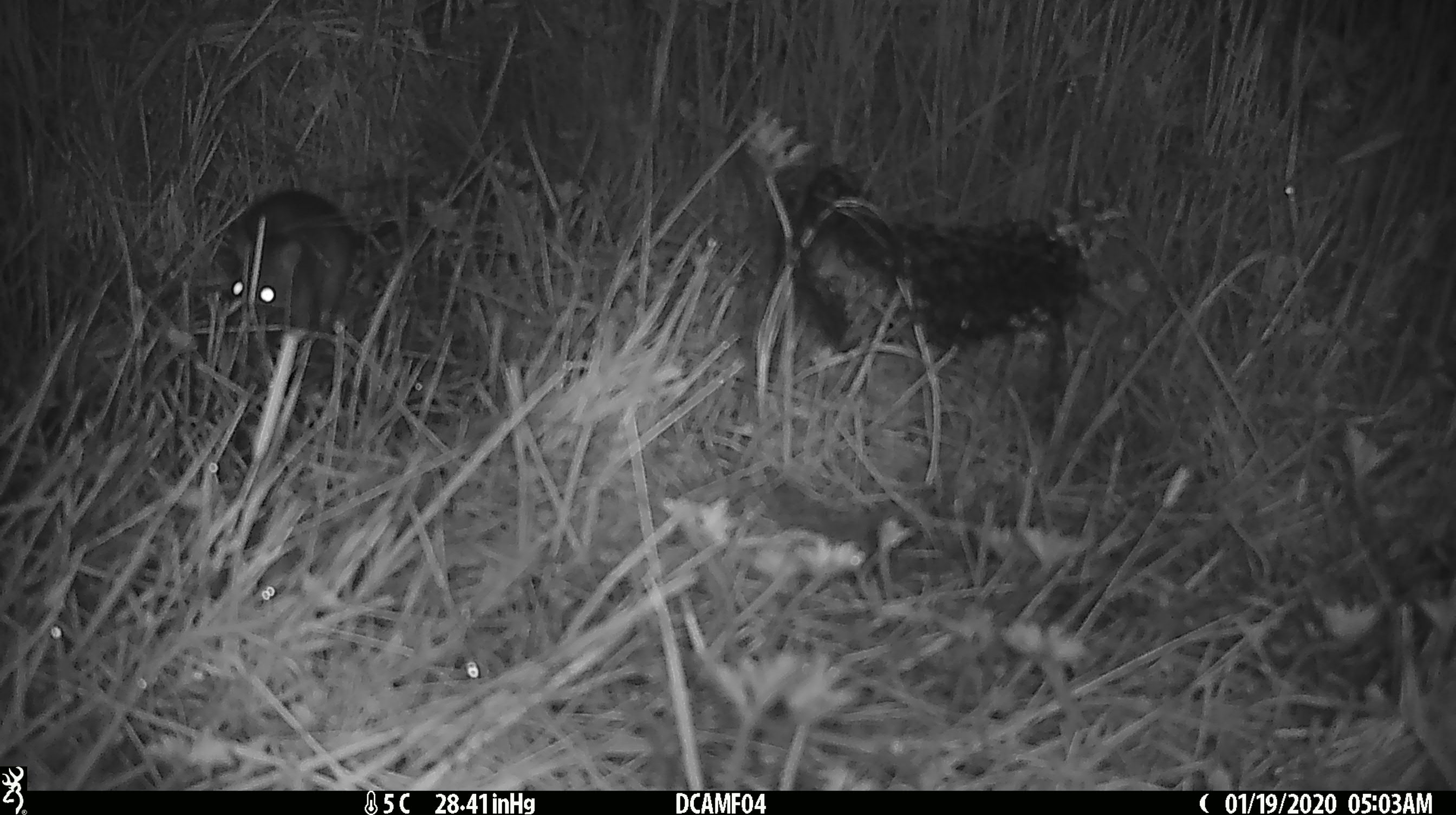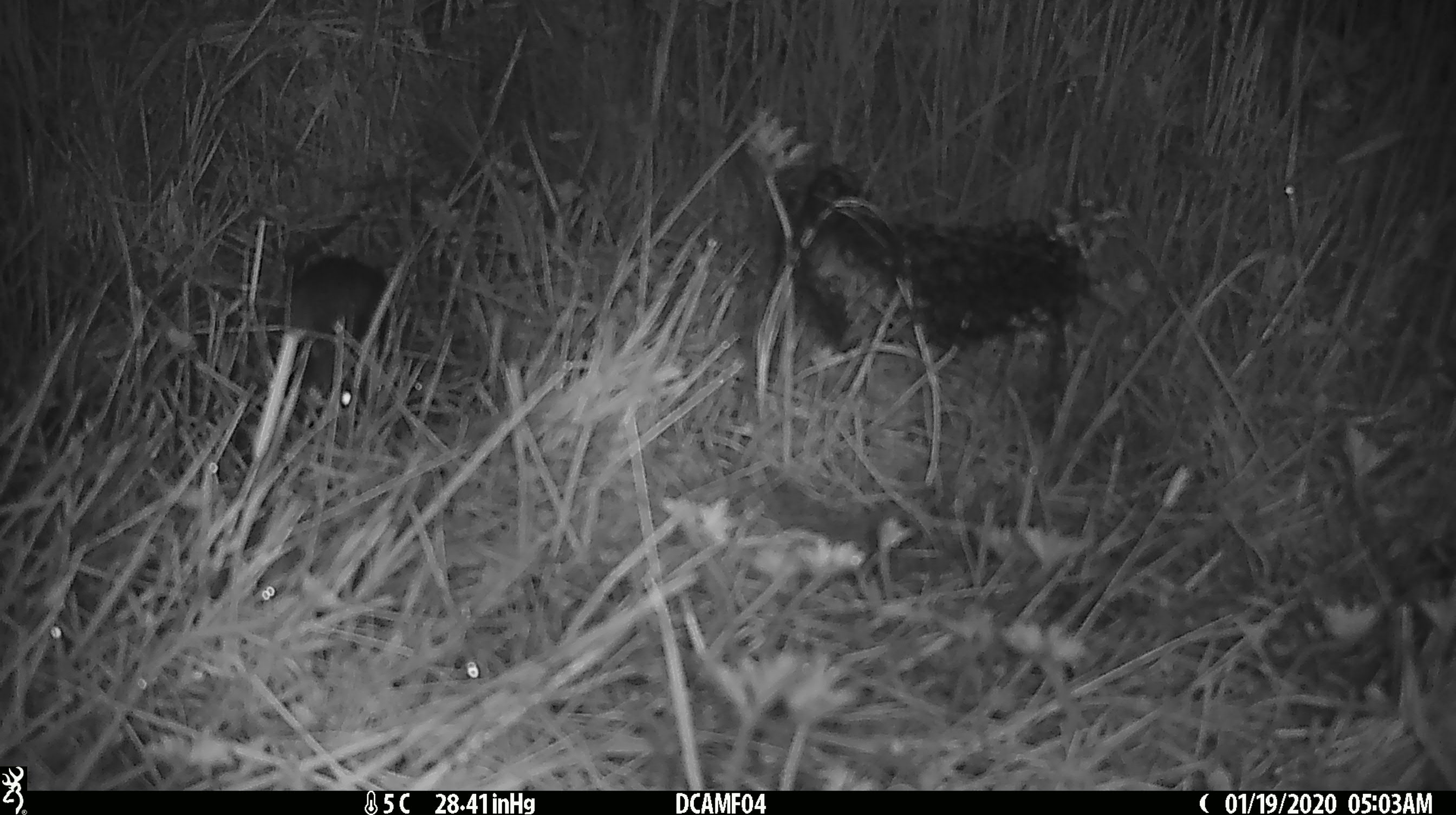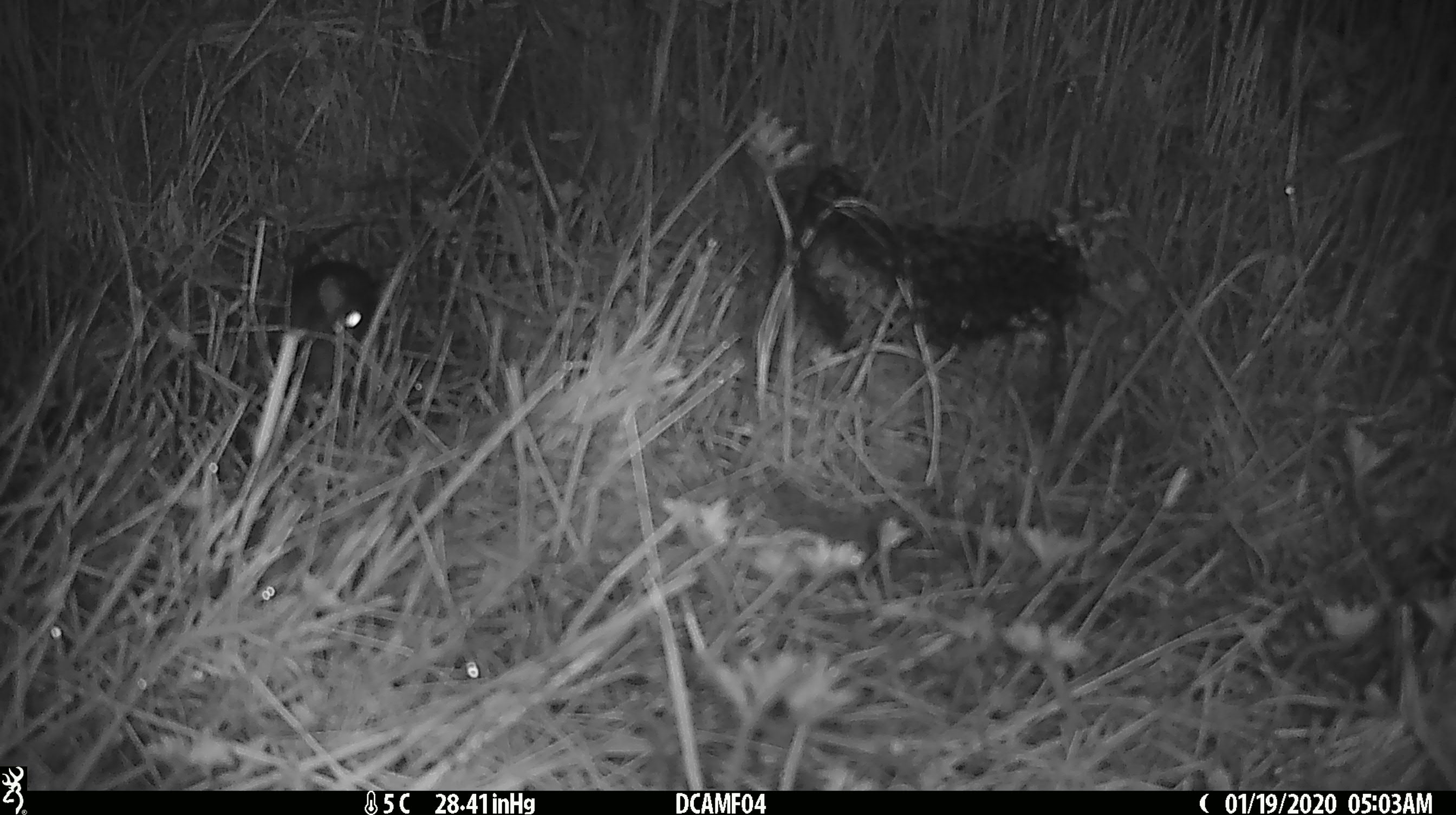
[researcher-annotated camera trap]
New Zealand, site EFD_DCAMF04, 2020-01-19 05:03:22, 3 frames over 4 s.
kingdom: Animalia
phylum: Chordata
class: Mammalia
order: Rodentia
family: Muridae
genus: Rattus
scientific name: Rattus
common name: rat